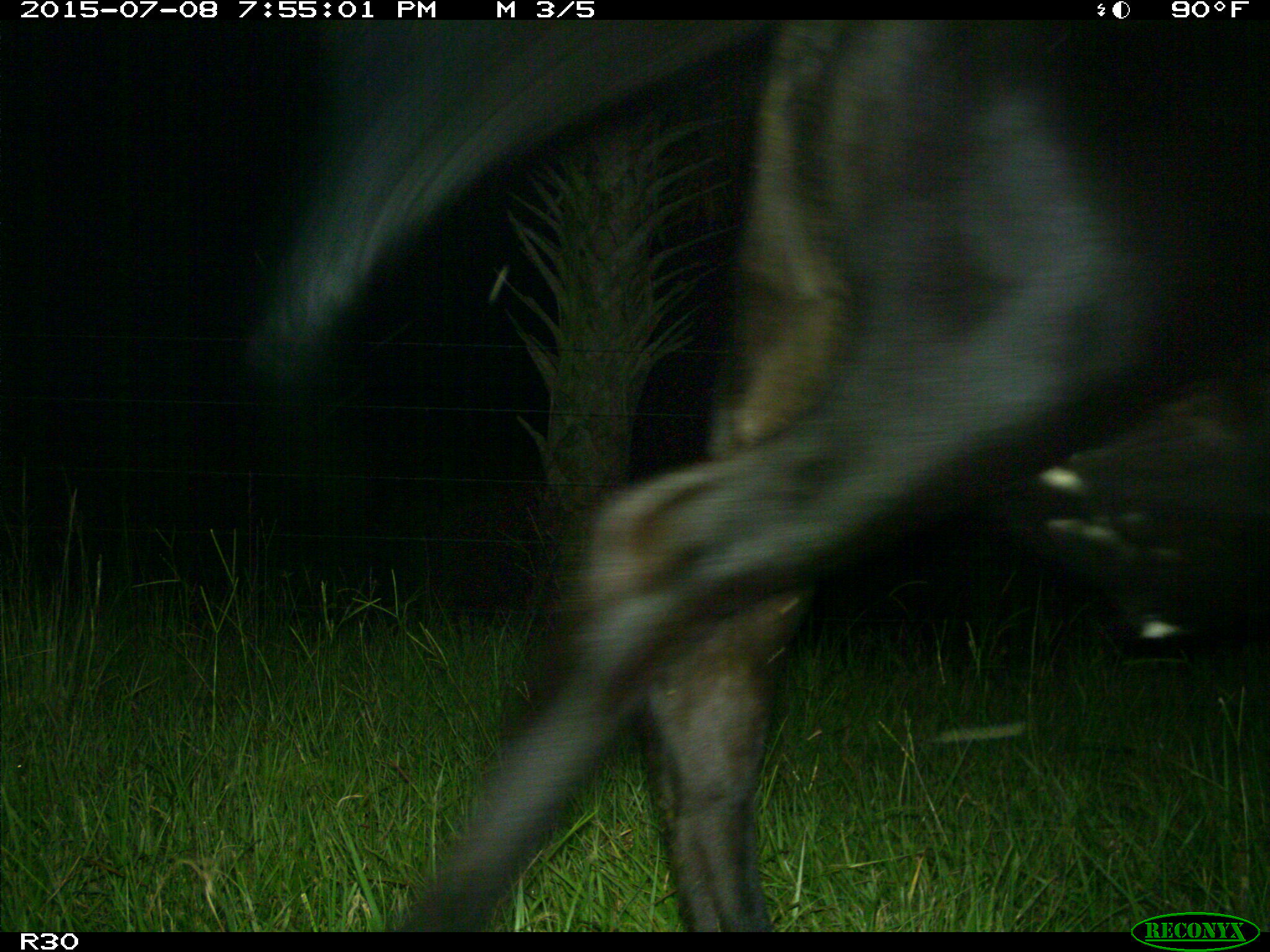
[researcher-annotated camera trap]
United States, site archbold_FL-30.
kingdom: Animalia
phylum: Chordata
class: Mammalia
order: Artiodactyla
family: Bovidae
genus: Bos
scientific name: Bos taurus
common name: domestic cow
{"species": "Bos taurus (domestic cow)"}